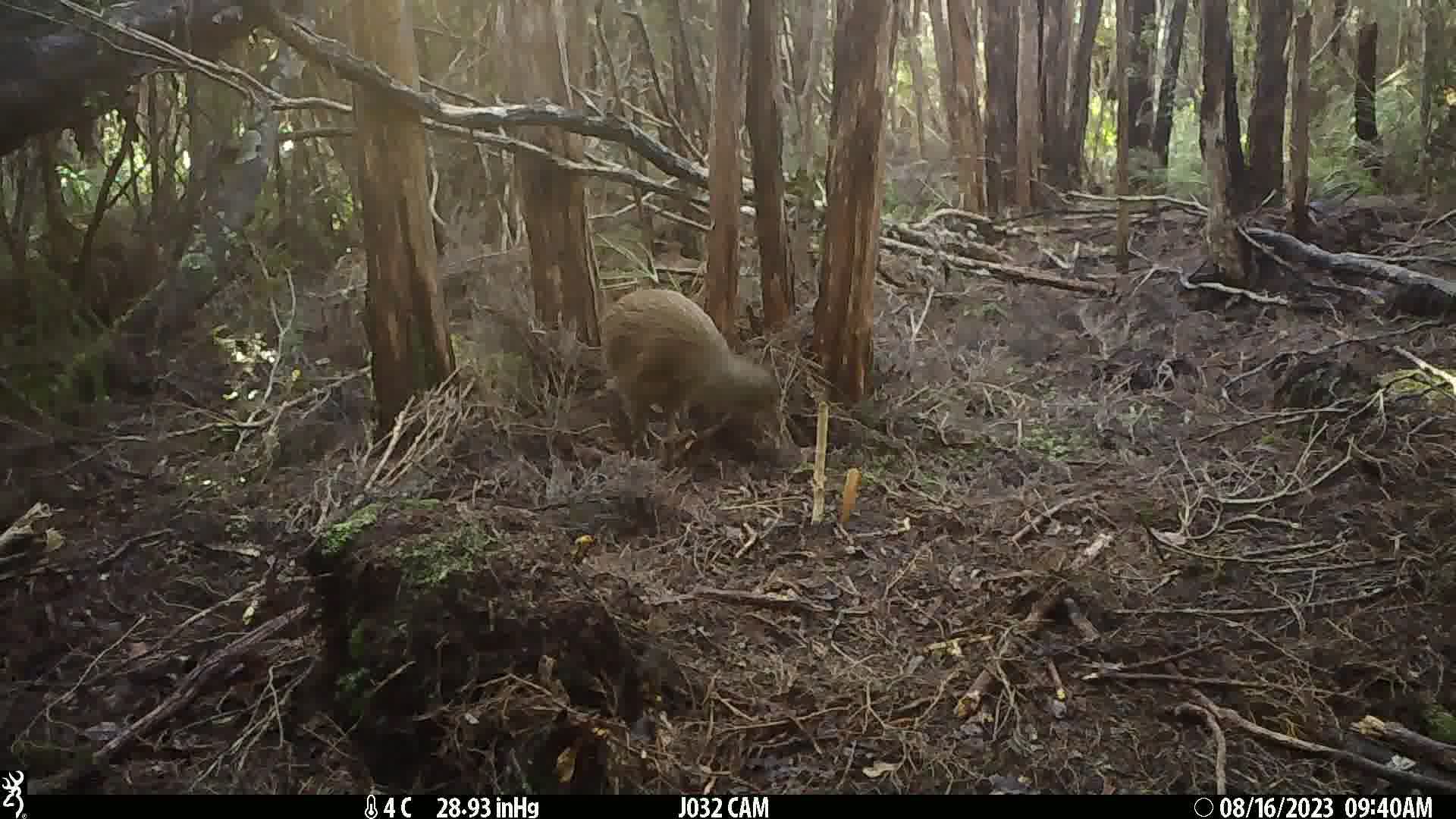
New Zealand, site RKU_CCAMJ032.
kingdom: Animalia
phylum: Chordata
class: Aves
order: Apterygiformes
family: Apterygidae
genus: Apteryx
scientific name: Apteryx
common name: kiwi